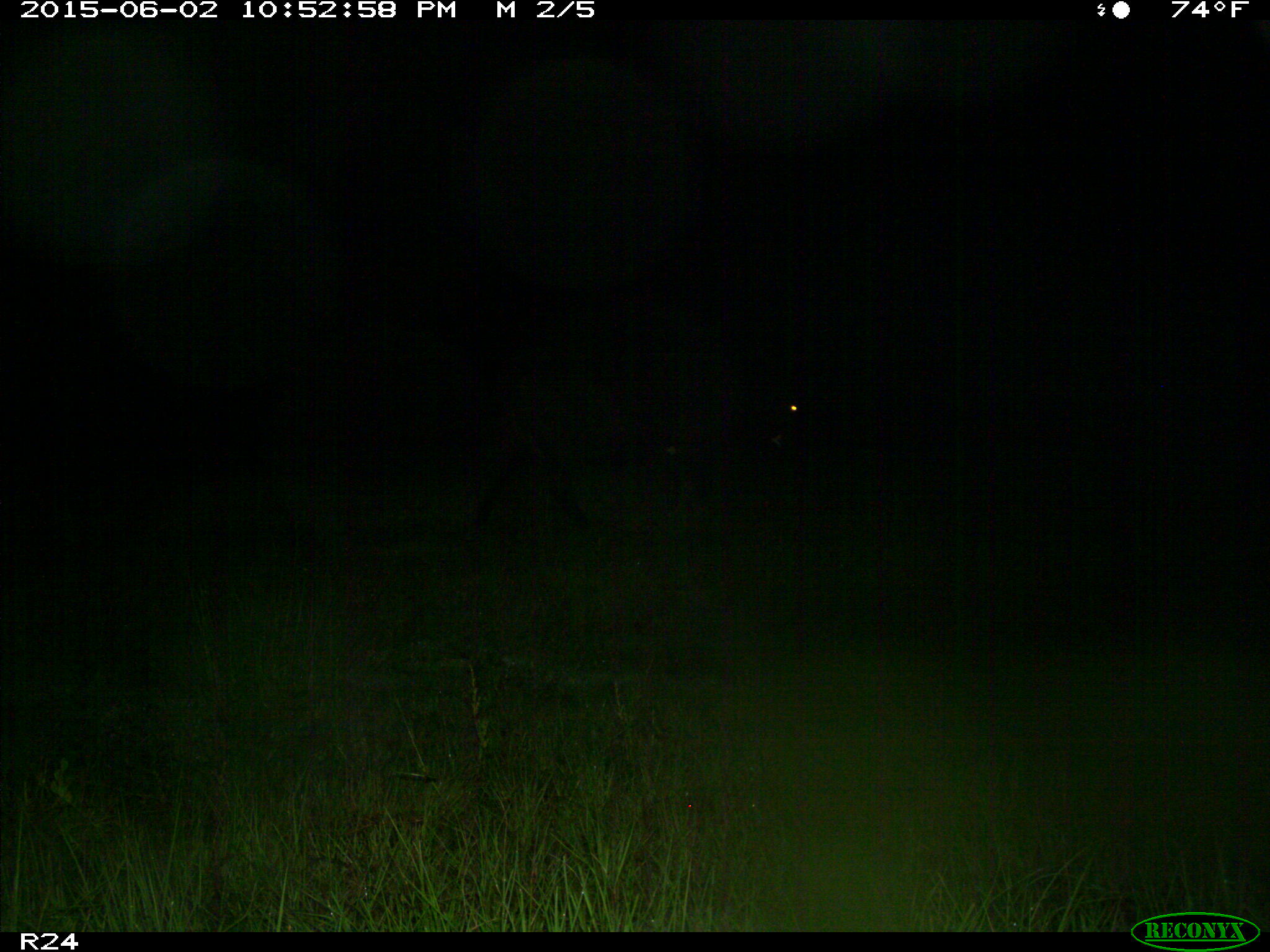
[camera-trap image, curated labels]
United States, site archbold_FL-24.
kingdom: Animalia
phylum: Chordata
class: Mammalia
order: Artiodactyla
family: Bovidae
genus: Bos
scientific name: Bos taurus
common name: domestic cow